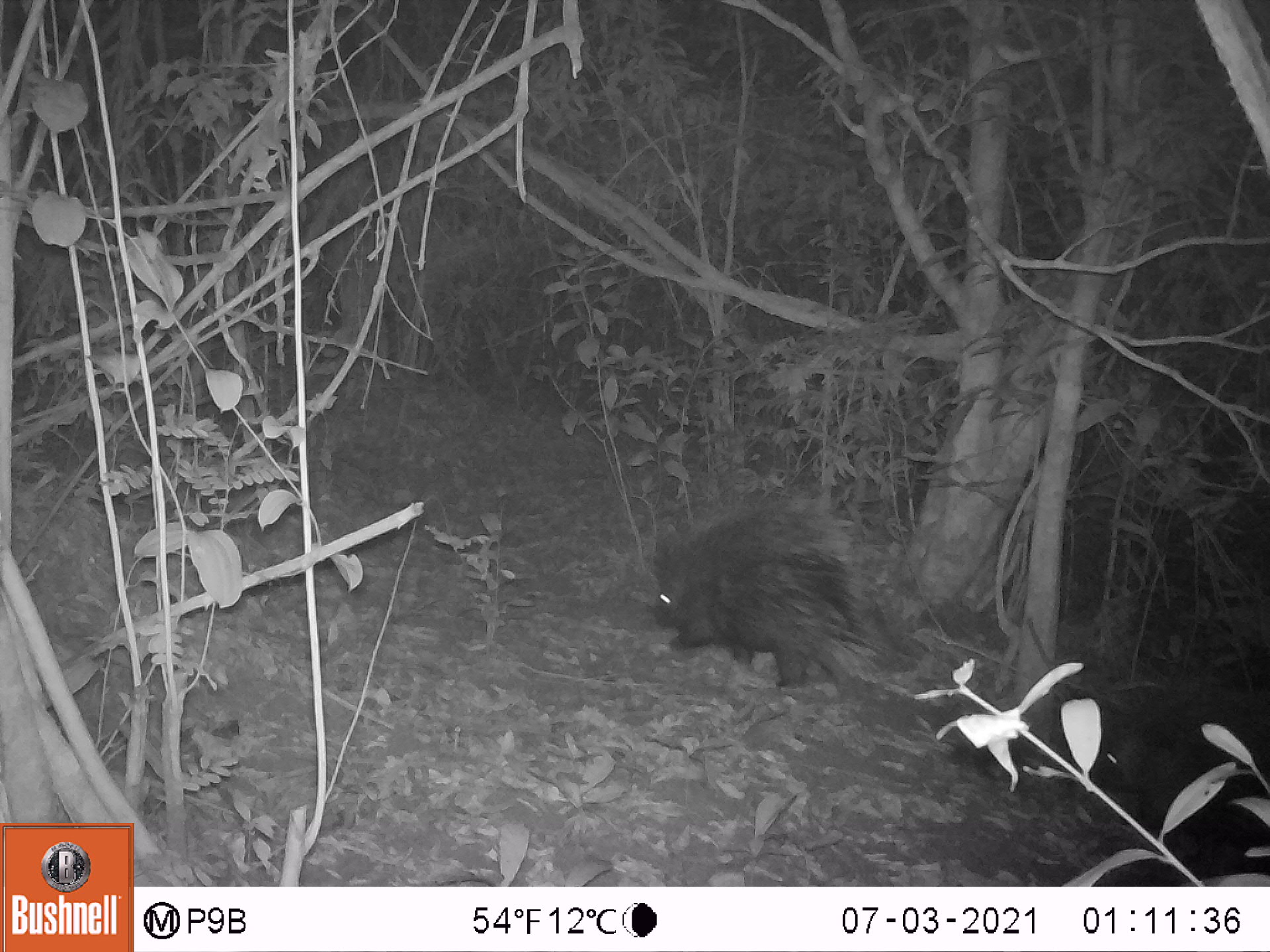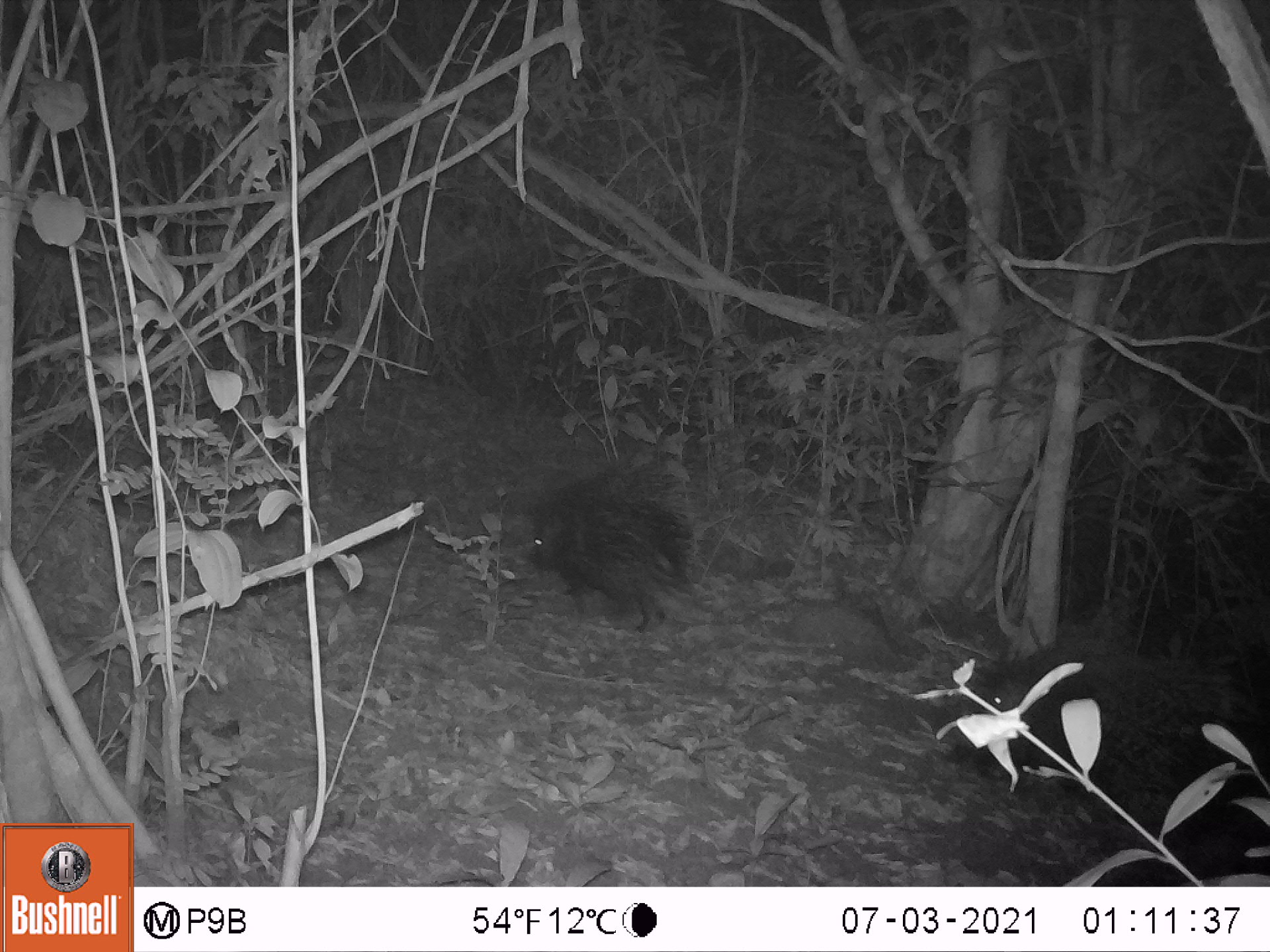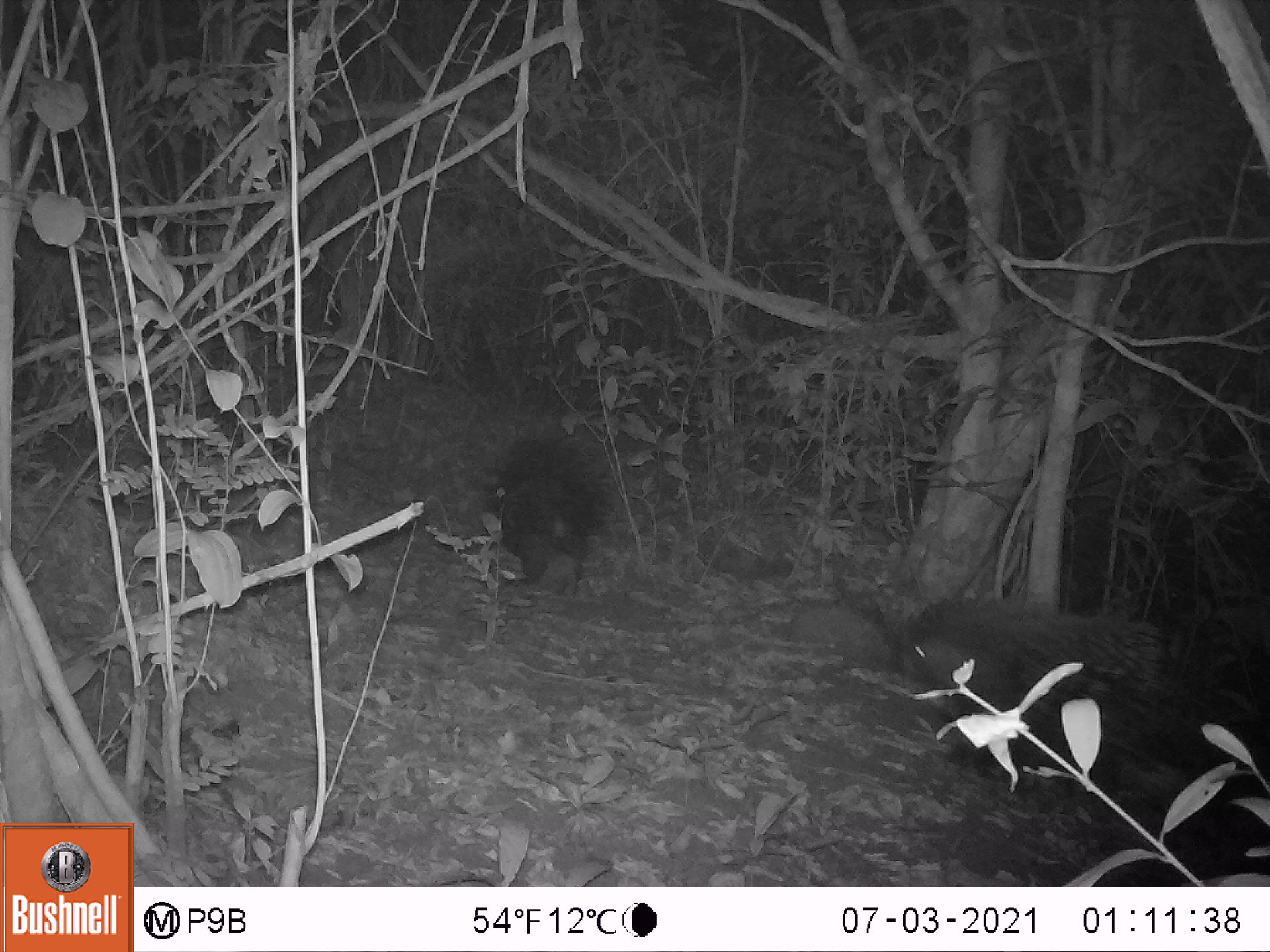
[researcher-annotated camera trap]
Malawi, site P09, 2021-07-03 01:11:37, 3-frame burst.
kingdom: Animalia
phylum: Chordata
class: Mammalia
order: Rodentia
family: Hystricidae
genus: Hystrix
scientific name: Hystrix africaeaustralis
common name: cape porcupine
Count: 2.